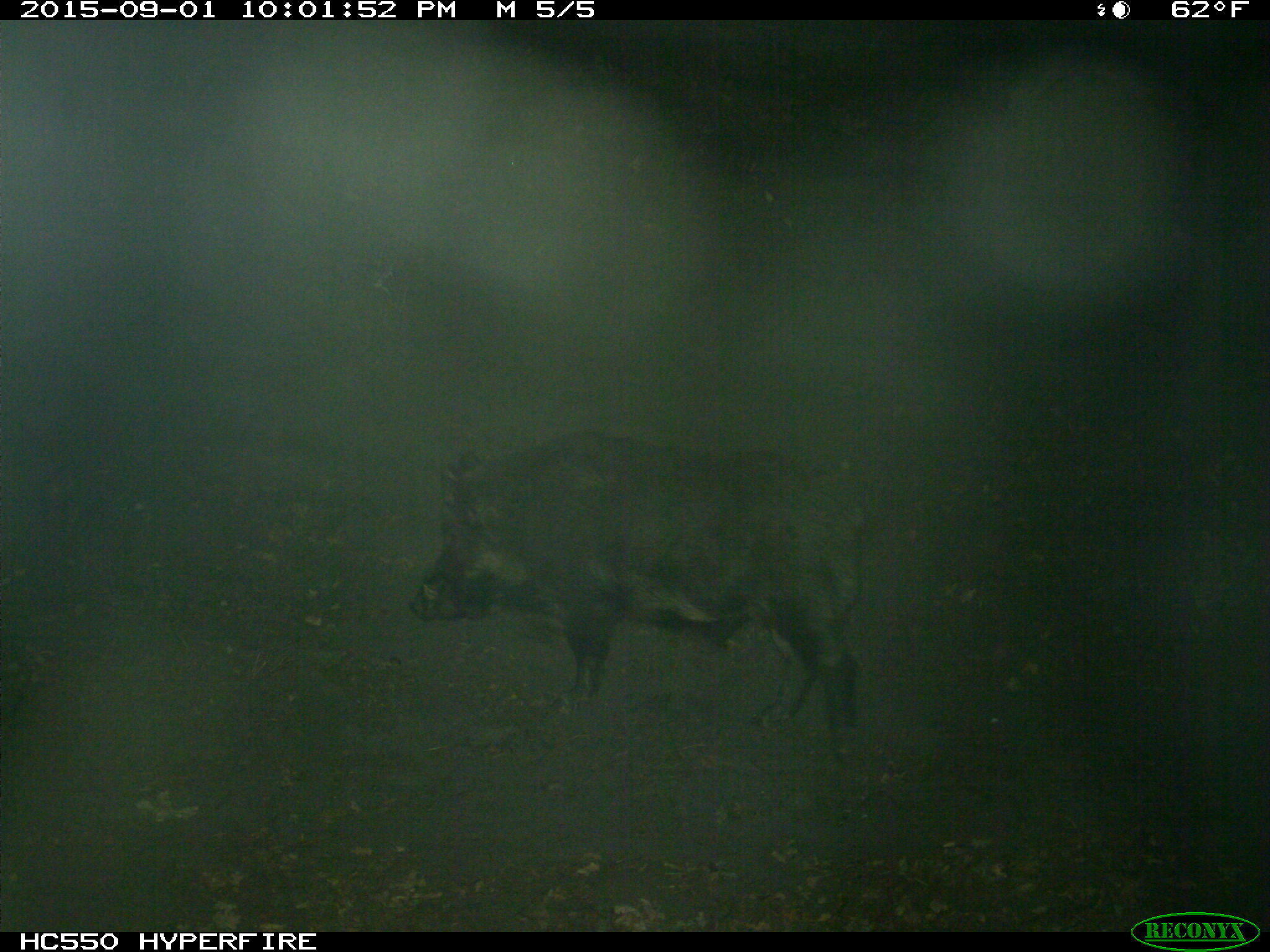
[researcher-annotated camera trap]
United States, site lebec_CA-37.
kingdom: Animalia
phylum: Chordata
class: Mammalia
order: Artiodactyla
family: Suidae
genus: Sus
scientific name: Sus scrofa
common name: wild boar